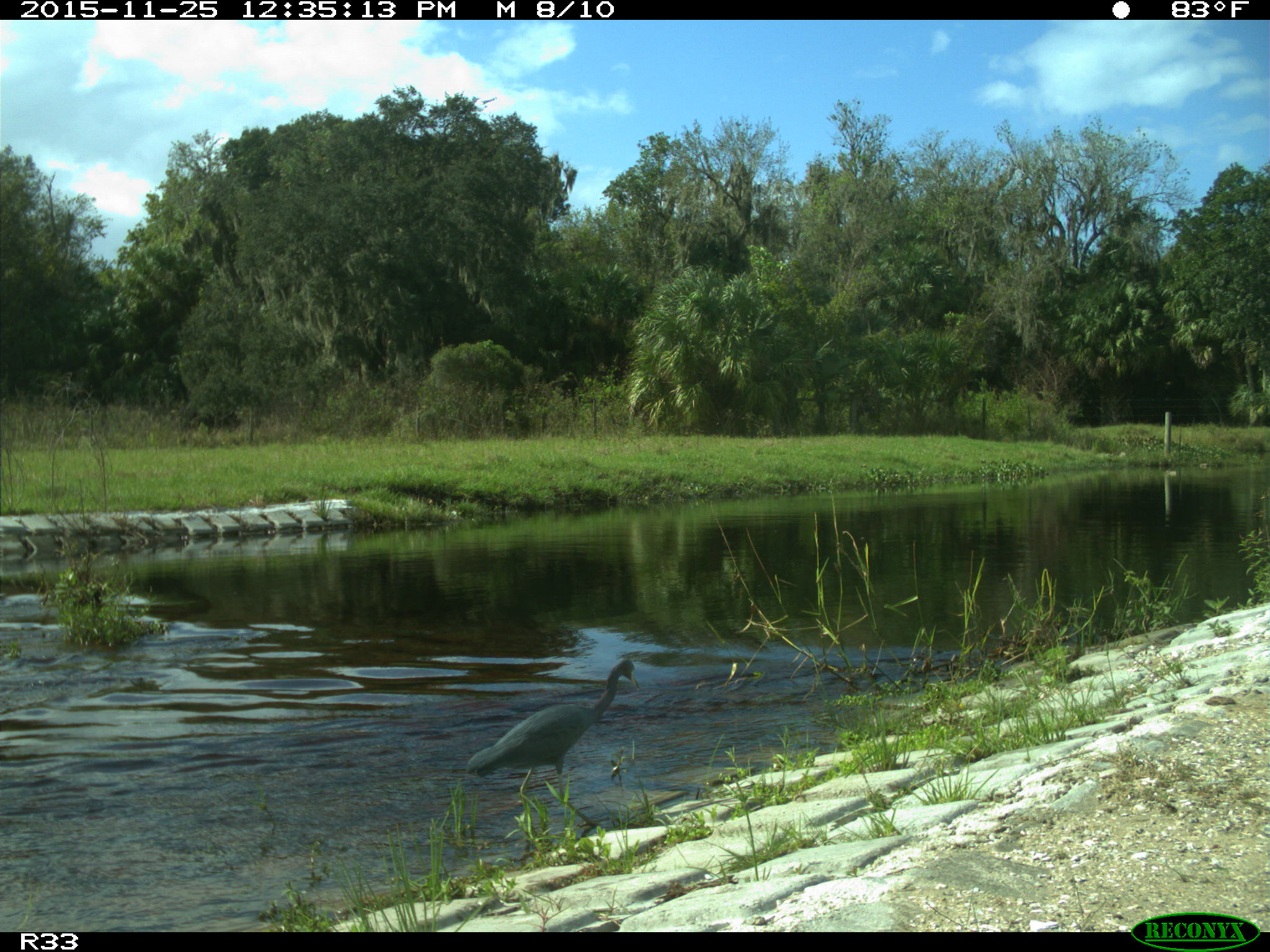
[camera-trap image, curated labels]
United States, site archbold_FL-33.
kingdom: Animalia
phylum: Chordata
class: Aves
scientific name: Aves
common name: birds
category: unidentified bird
Unidentified bird (birds) (Aves).